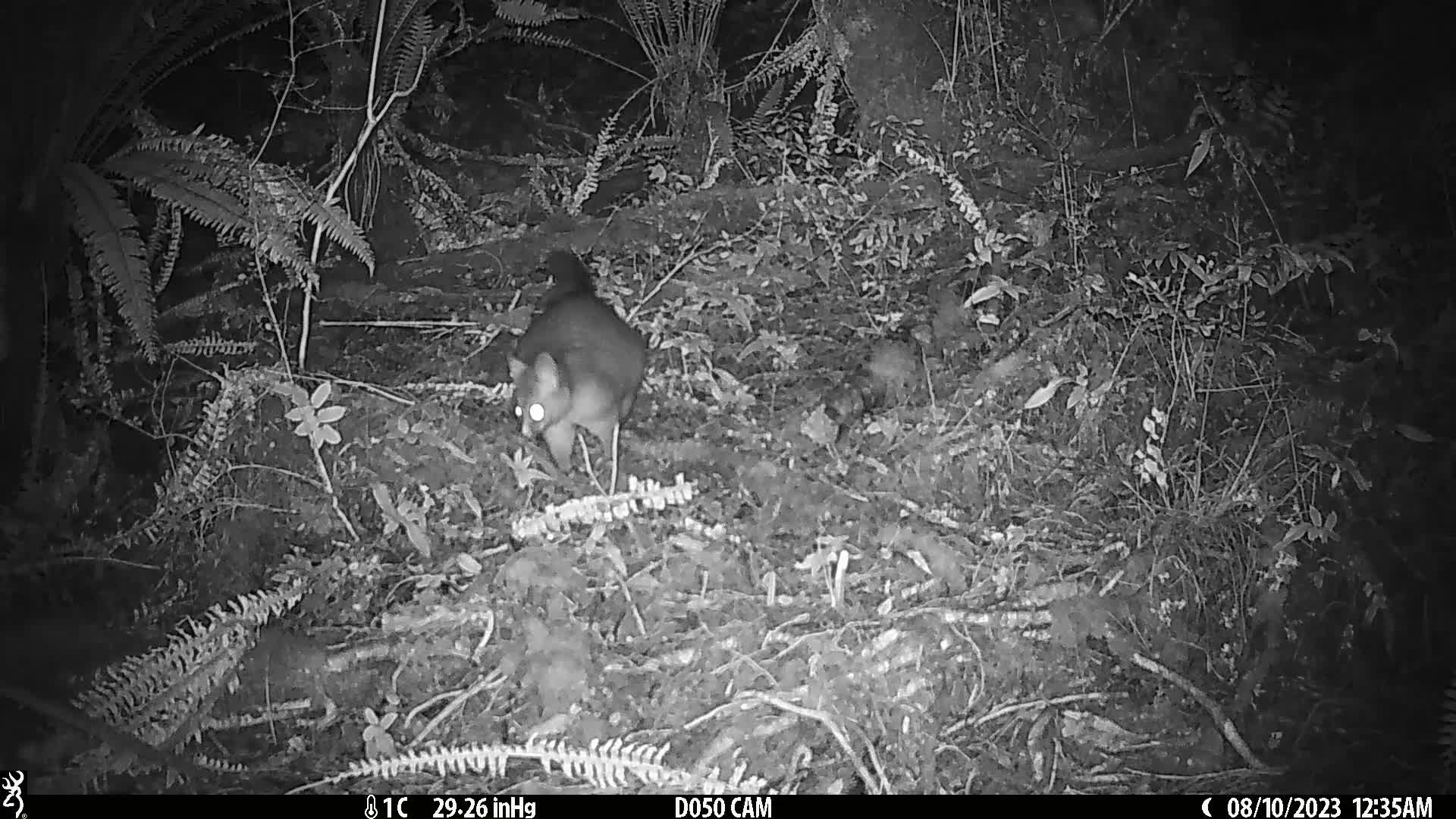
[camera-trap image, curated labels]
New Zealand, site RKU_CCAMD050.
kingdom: Animalia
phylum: Chordata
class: Mammalia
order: Diprotodontia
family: Phalangeridae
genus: Trichosurus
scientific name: Trichosurus vulpecula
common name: common brushtail possum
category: possum